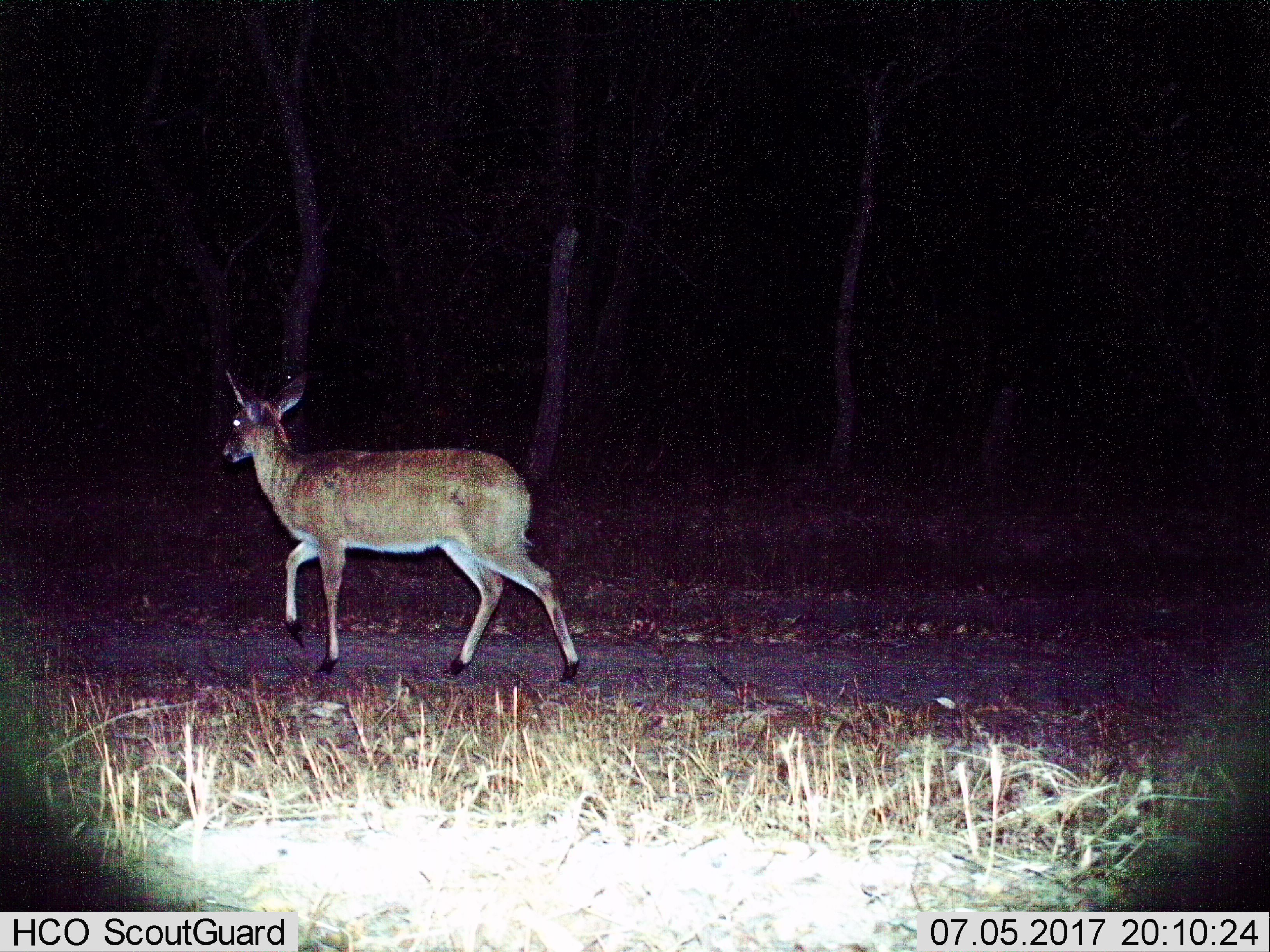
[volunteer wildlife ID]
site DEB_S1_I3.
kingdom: Animalia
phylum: Chordata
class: Mammalia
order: Artiodactyla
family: Bovidae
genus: Sylvicapra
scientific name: Sylvicapra grimmia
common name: common duiker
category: duikercommongrey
Duikercommongrey (common duiker) (Sylvicapra grimmia), count 1. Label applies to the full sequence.